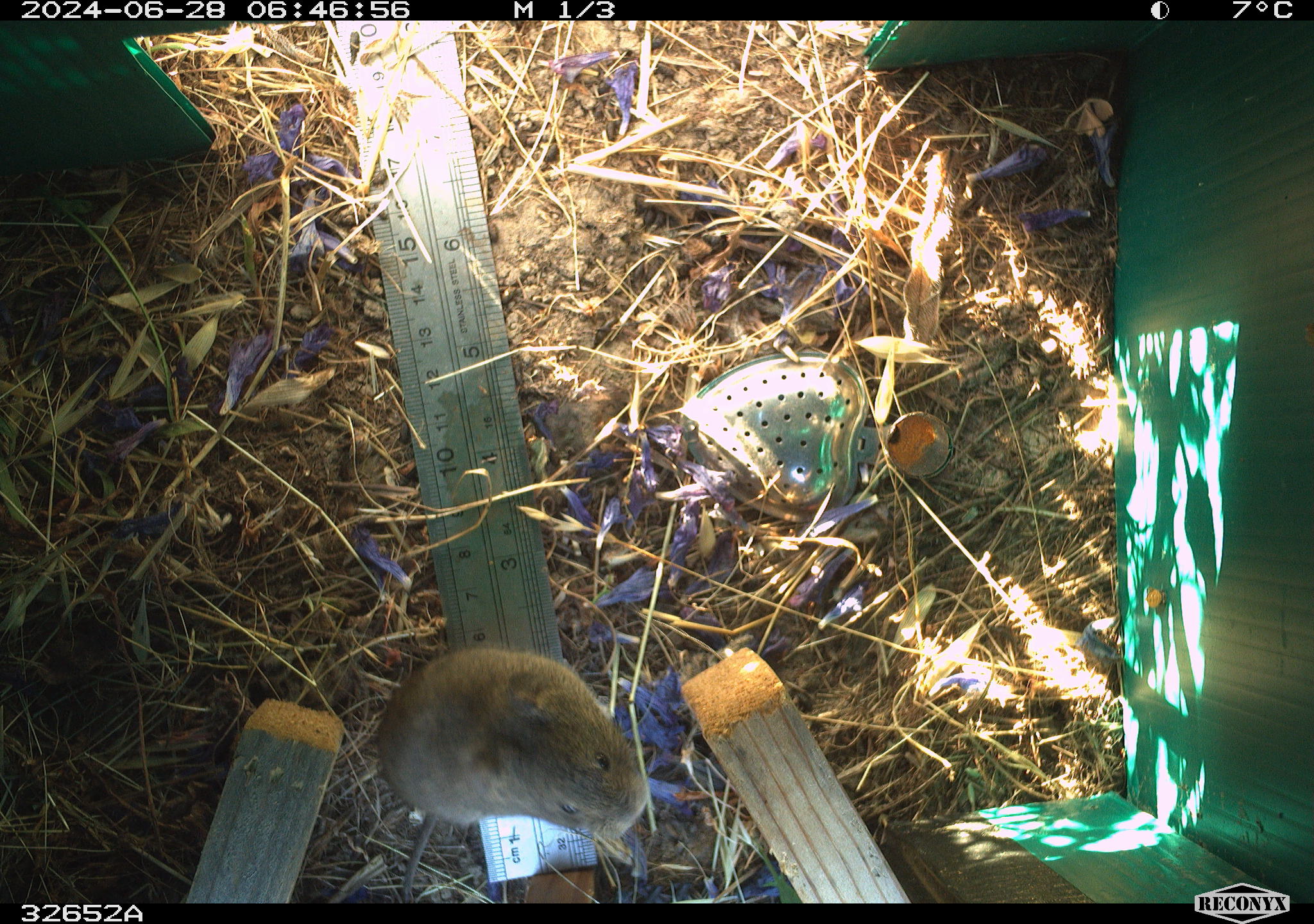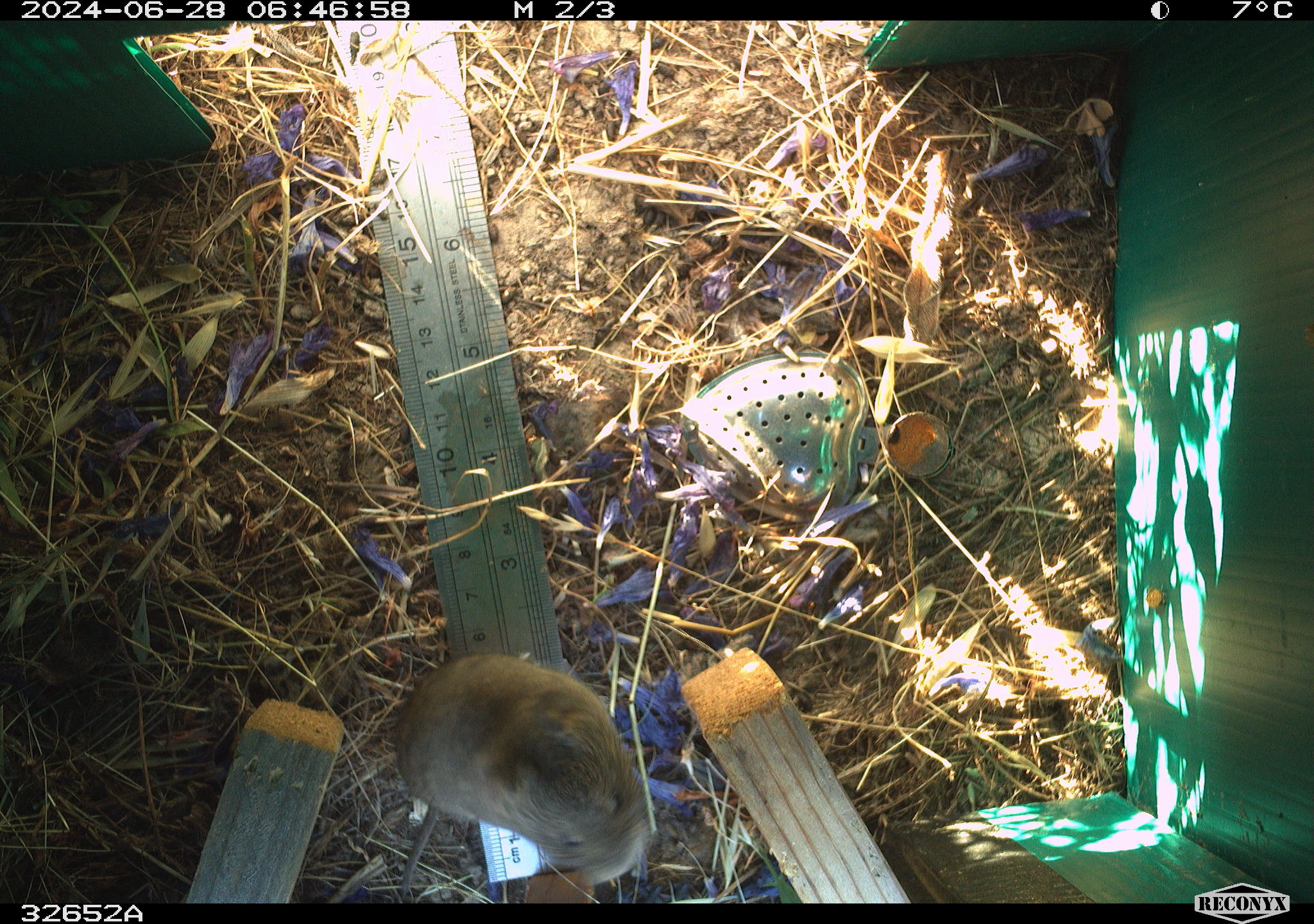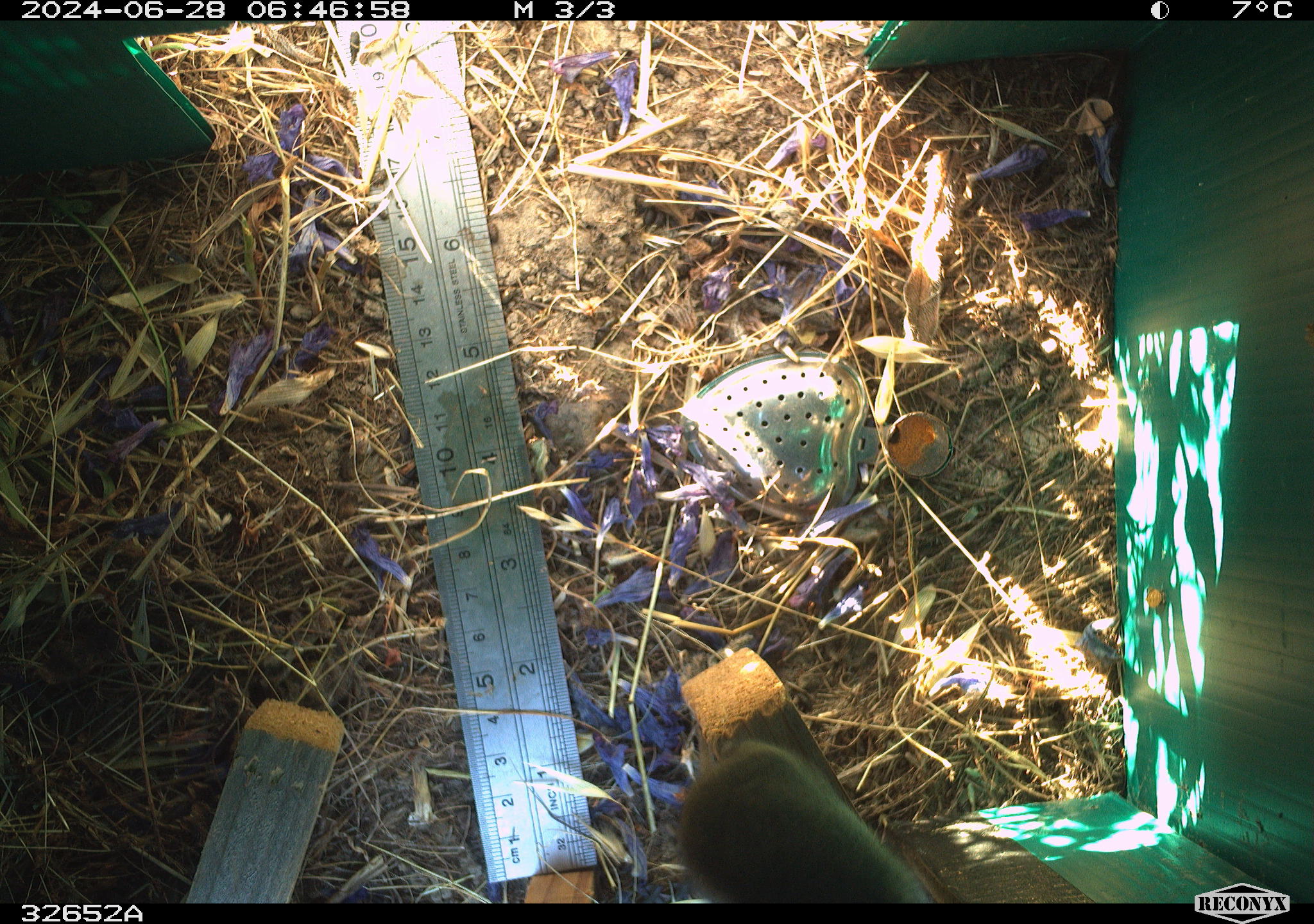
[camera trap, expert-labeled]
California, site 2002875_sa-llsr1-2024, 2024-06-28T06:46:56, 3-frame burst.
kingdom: Animalia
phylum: Chordata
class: Mammalia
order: Rodentia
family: Cricetidae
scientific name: Arvicolinae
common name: voles, lemmings, and muskrats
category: arvicolinae subfamily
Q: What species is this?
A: Arvicolinae subfamily (voles, lemmings, and muskrats) (Arvicolinae).